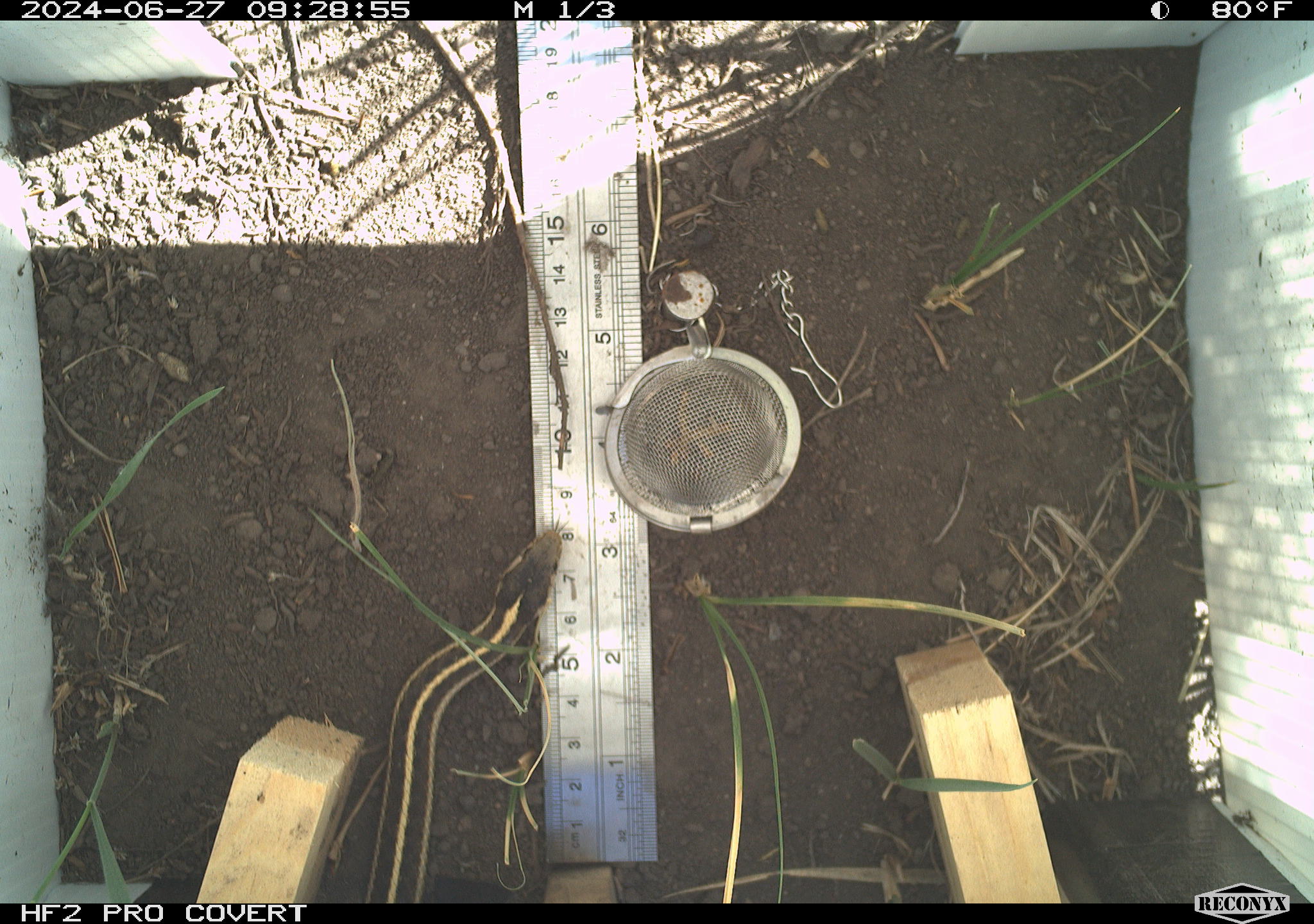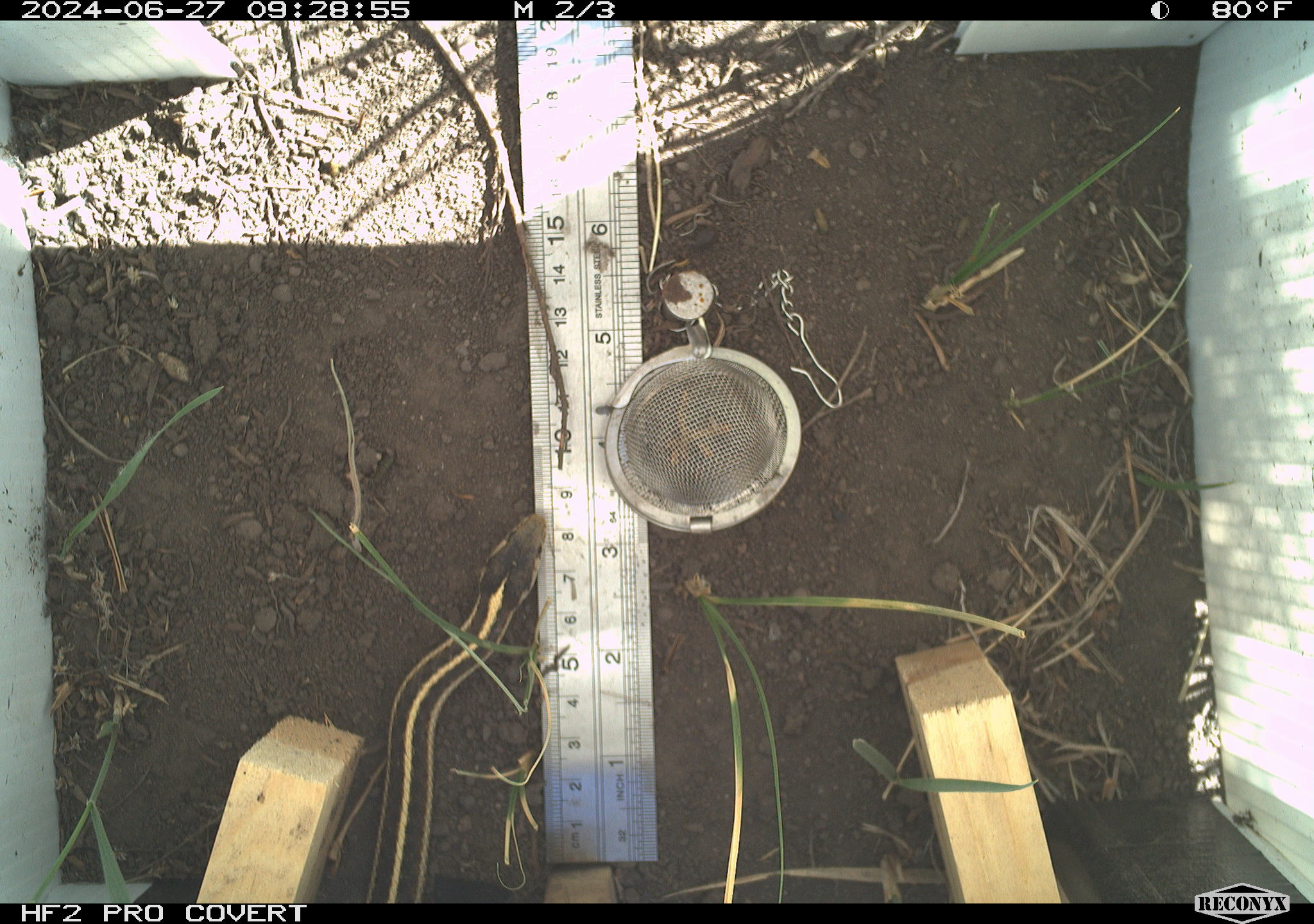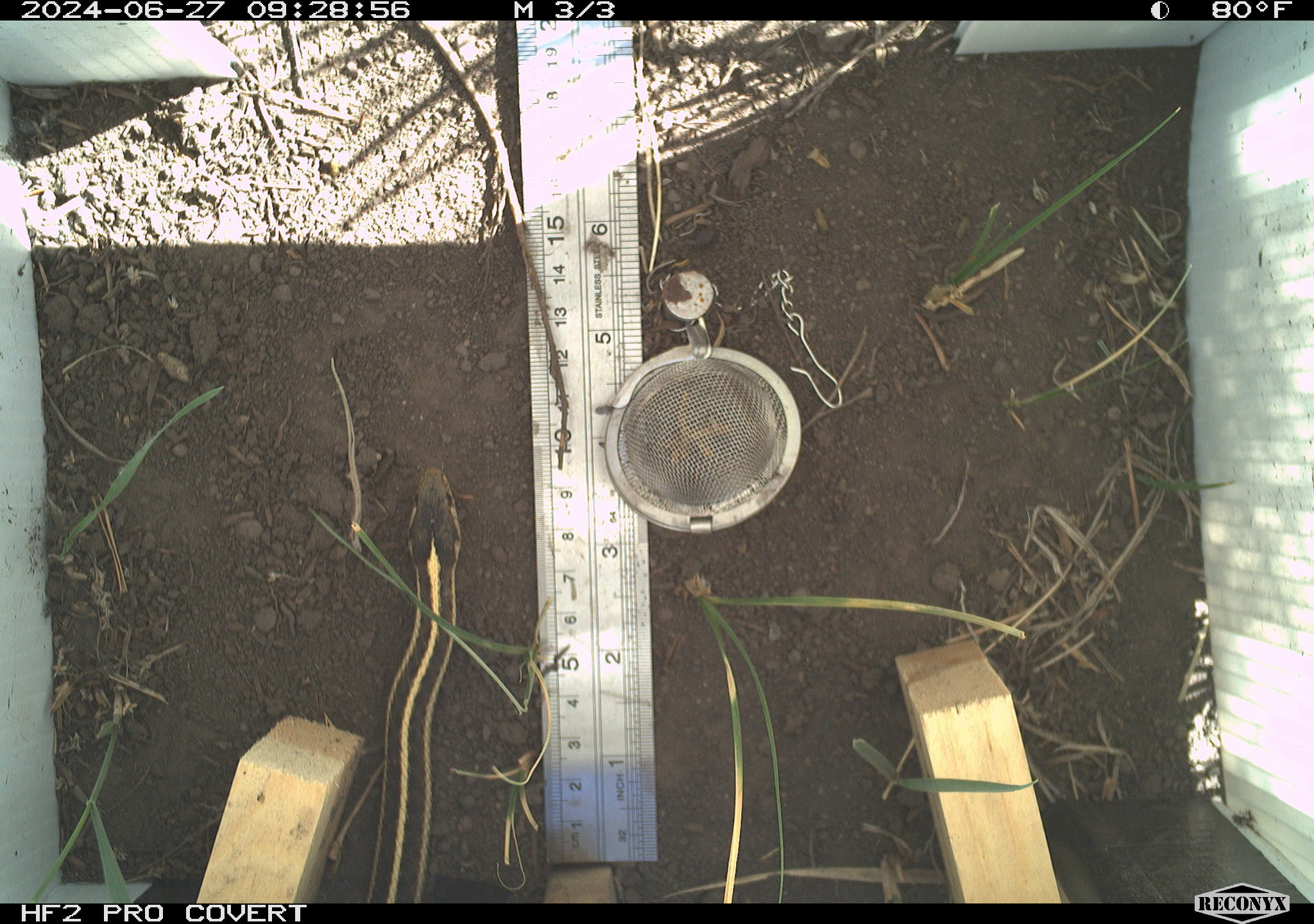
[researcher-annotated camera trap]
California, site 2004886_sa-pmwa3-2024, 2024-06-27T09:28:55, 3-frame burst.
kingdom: Animalia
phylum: Chordata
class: Reptilia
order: Squamata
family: Colubridae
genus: Thamnophis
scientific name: Thamnophis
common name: american gartersnakes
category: thamnophis species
Thamnophis species (american gartersnakes) (Thamnophis).